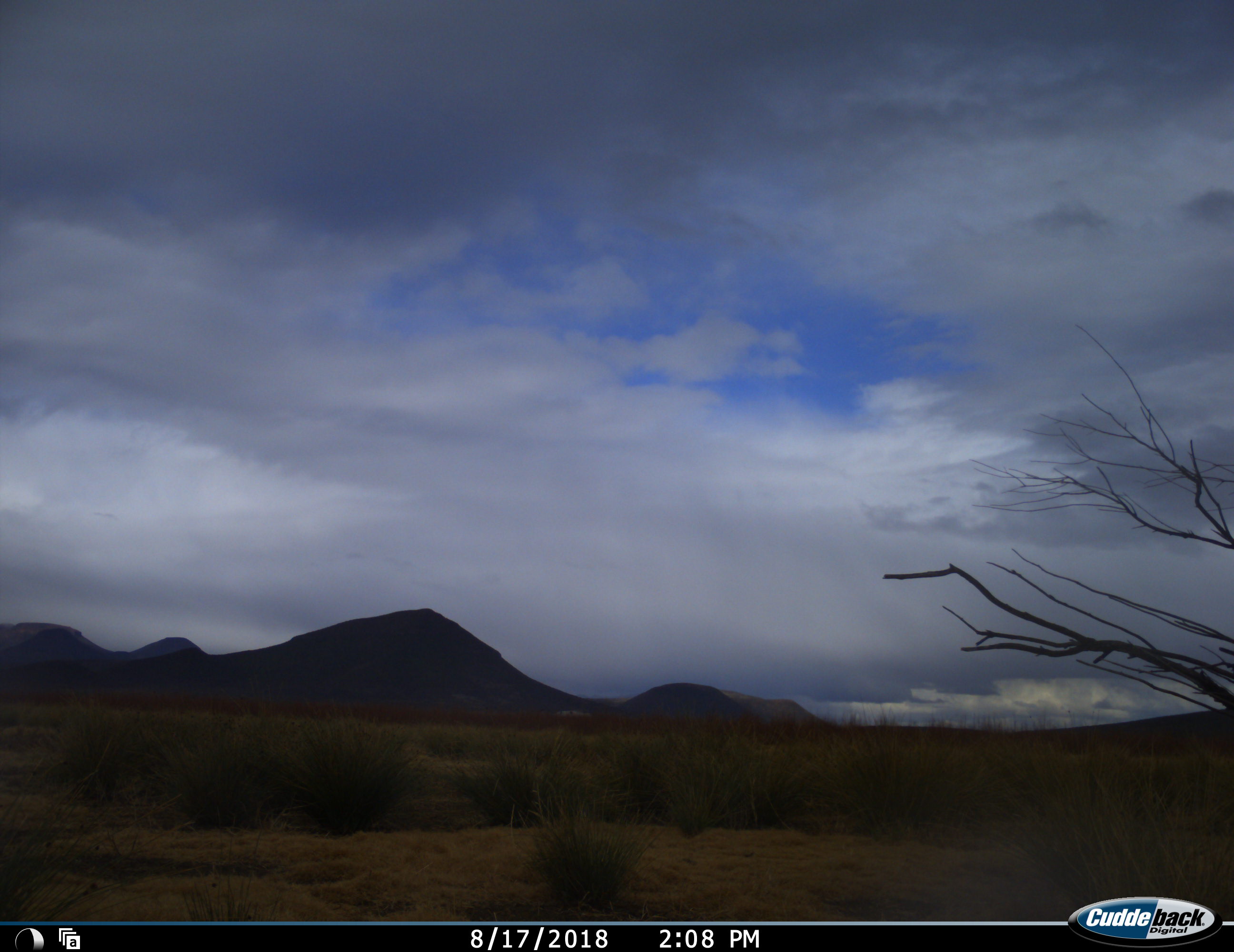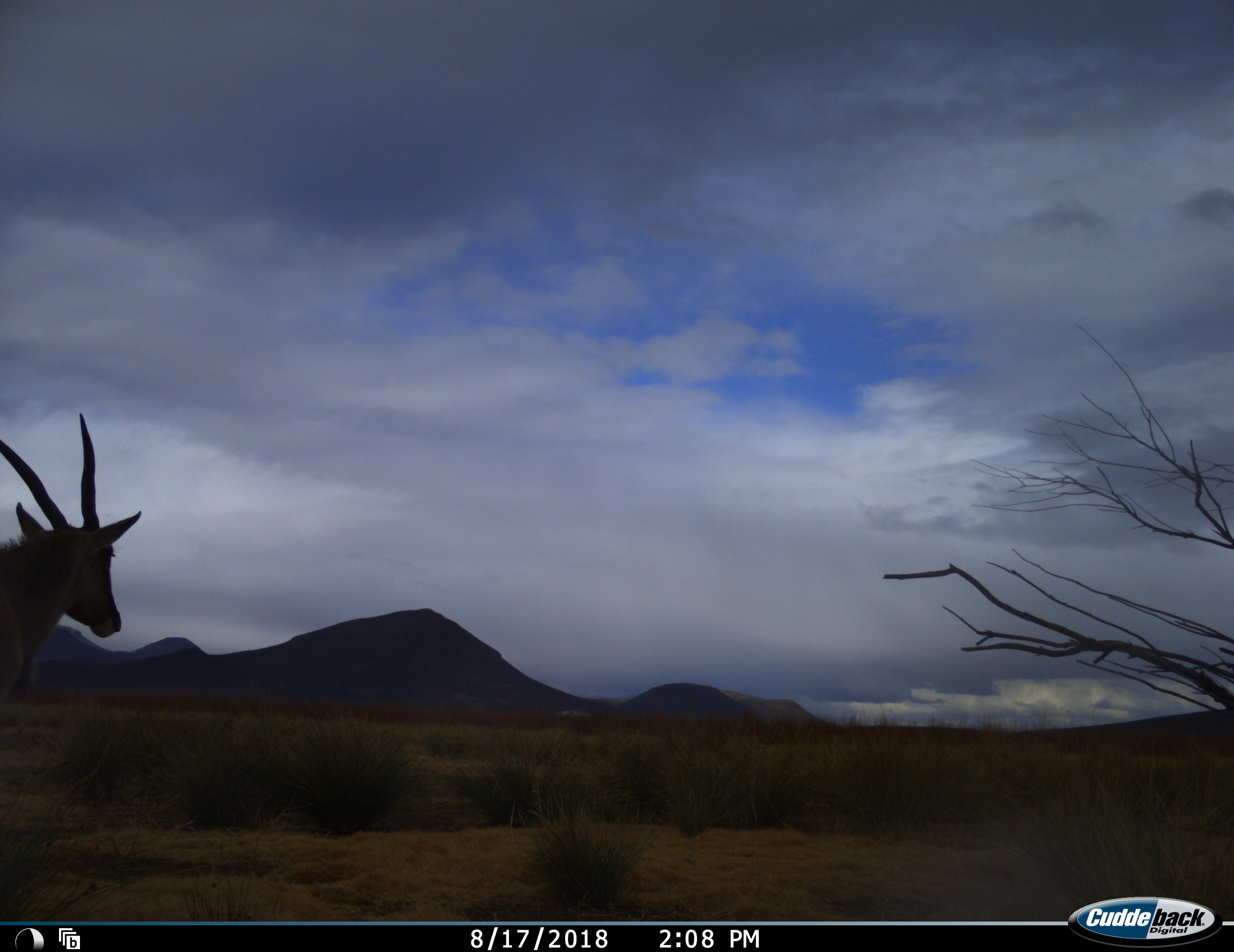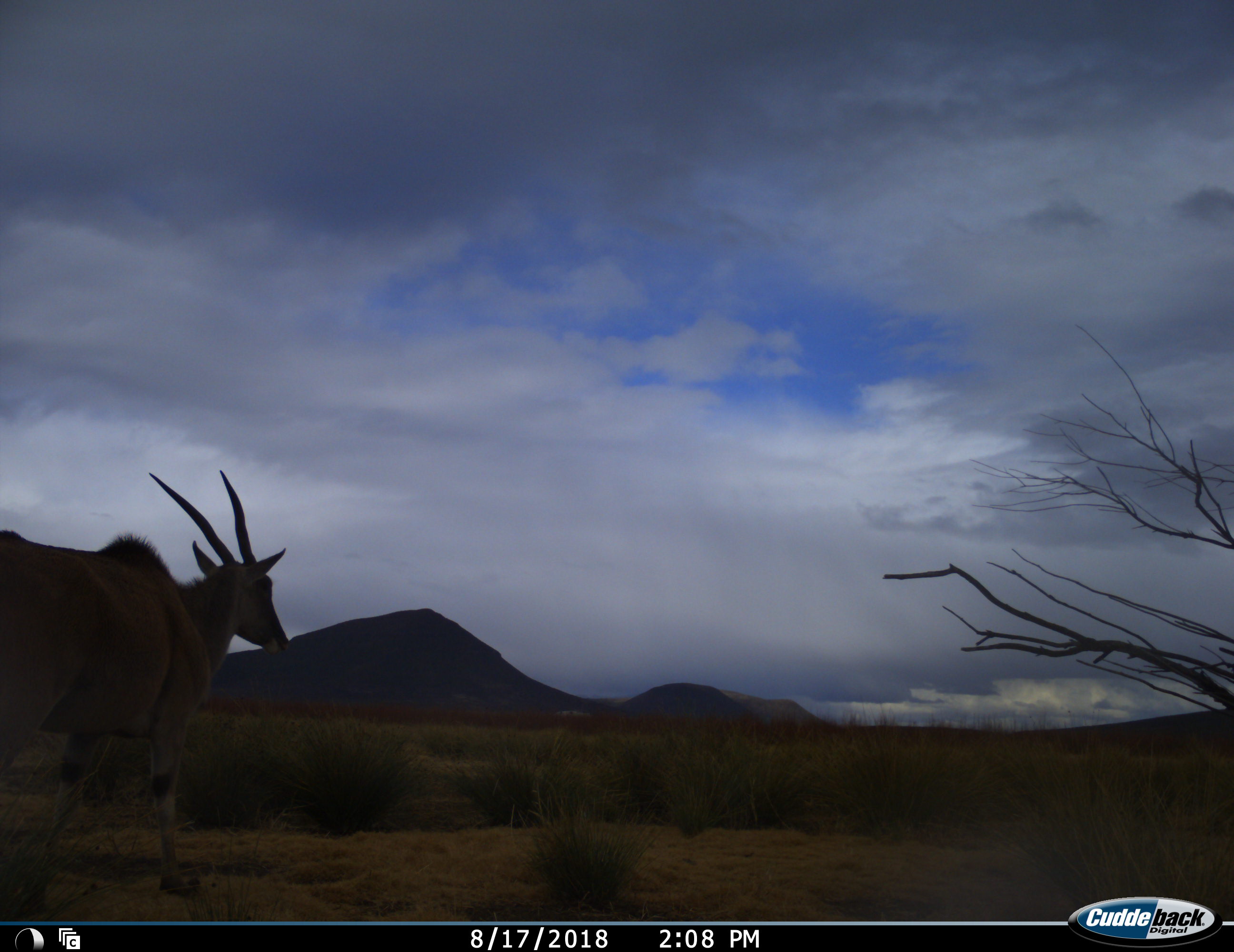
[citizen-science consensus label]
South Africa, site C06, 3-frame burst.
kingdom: Animalia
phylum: Chordata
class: Mammalia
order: Artiodactyla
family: Bovidae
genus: Tragelaphus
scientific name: Tragelaphus oryx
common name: eland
Eland (Tragelaphus oryx), count 1. Behavior (volunteer vote fractions): standing 14%, resting 0%, moving 100%, interacting 0%. Young present (vote fraction): 0%. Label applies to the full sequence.